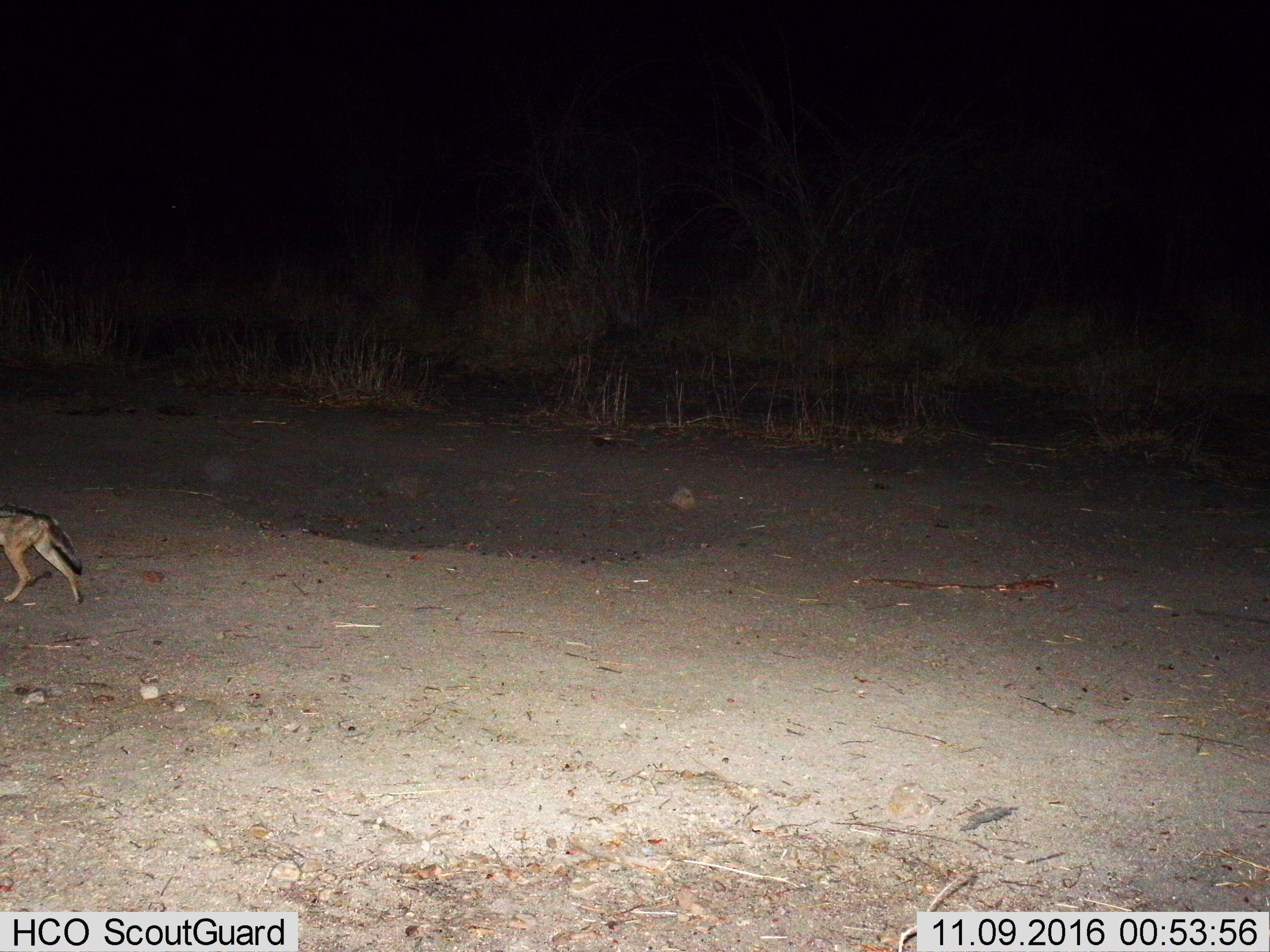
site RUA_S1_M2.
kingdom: Animalia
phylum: Chordata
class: Mammalia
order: Carnivora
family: Canidae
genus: Lupulella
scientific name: Lupulella mesomelas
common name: black-backed jackal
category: jackalblackbacked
Jackalblackbacked (black-backed jackal) (Lupulella mesomelas), count 1. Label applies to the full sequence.